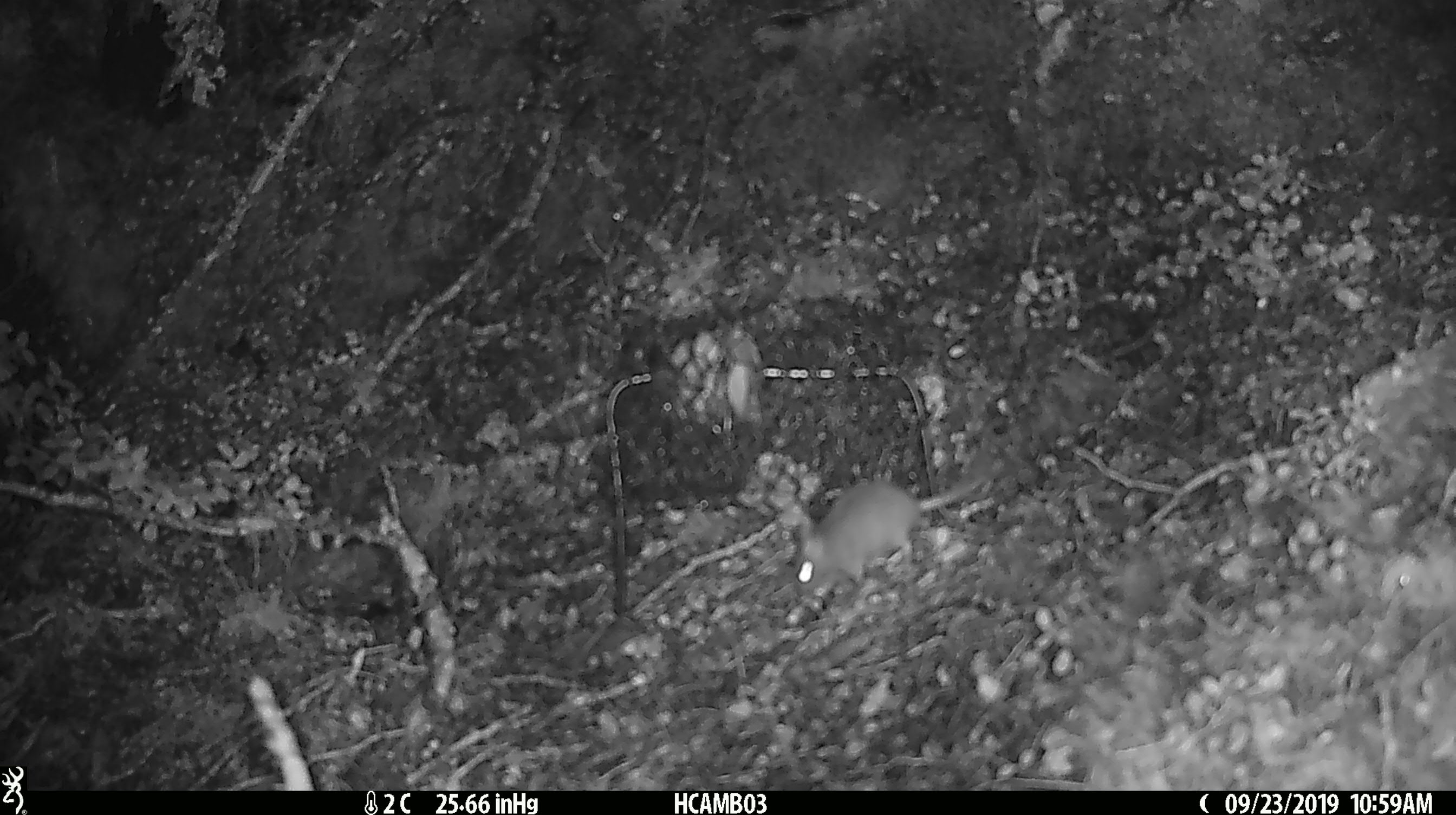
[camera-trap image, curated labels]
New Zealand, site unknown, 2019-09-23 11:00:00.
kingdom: Animalia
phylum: Chordata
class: Mammalia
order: Rodentia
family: Muridae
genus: Mus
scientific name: Mus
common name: mouse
Mouse (Mus).